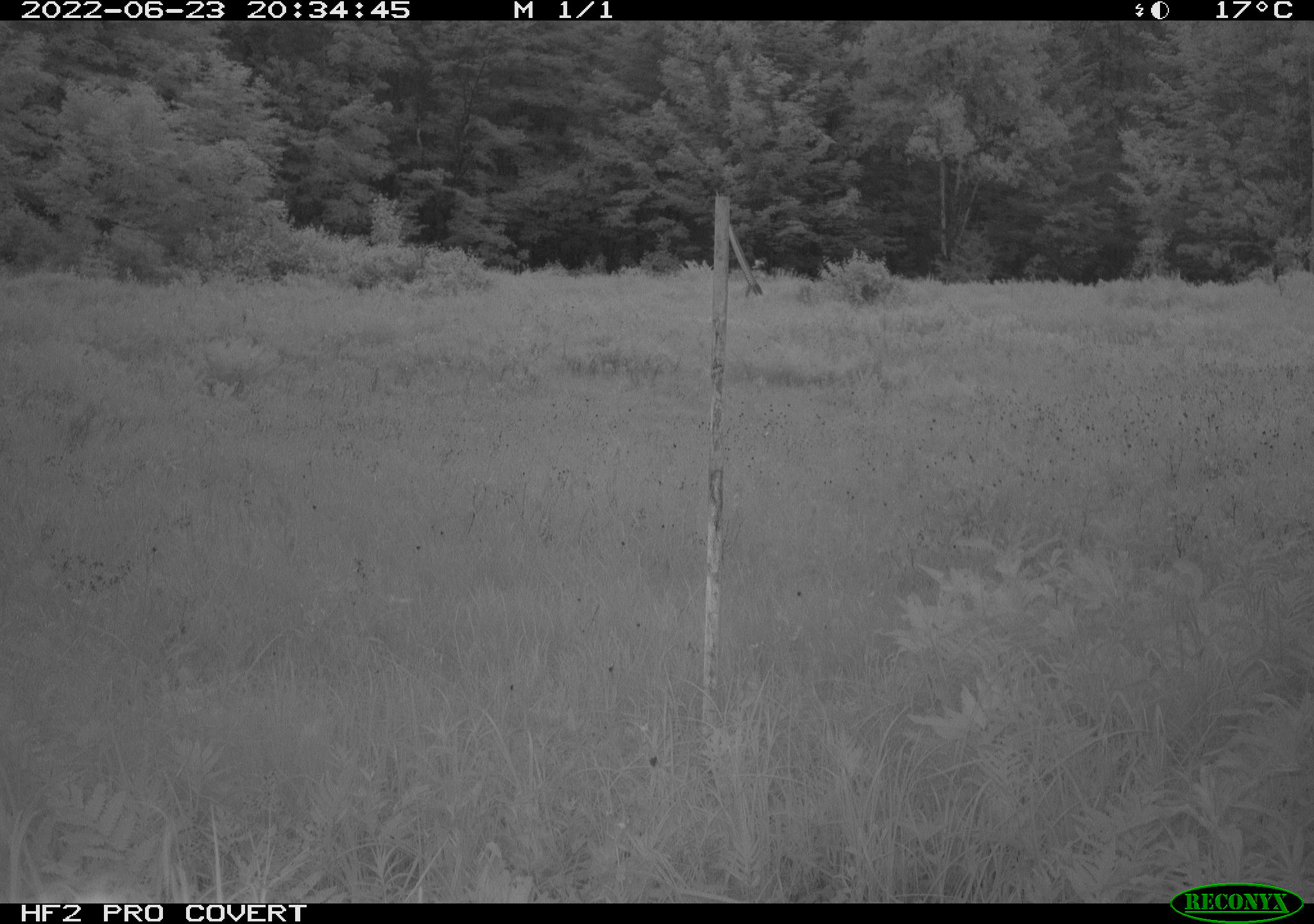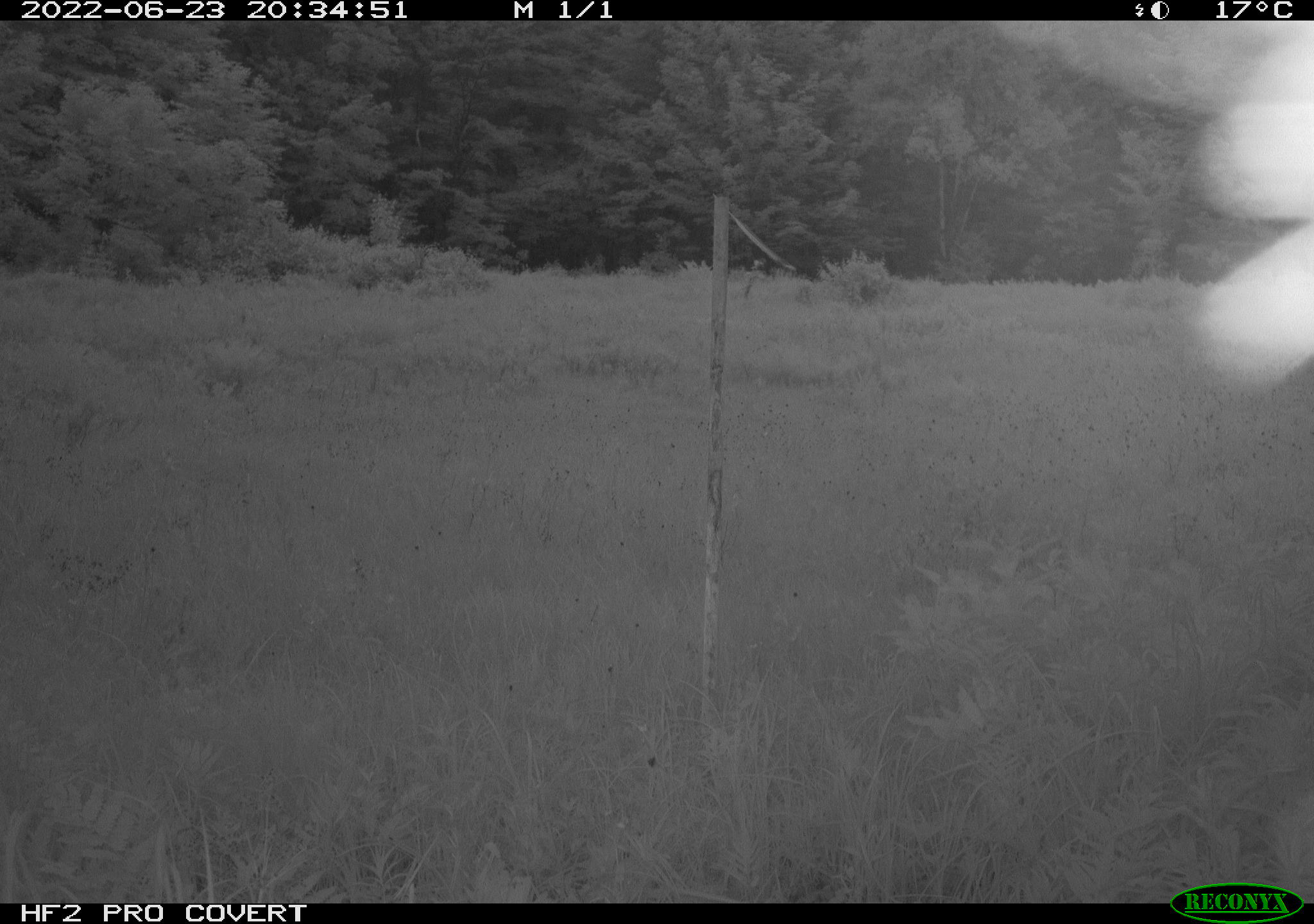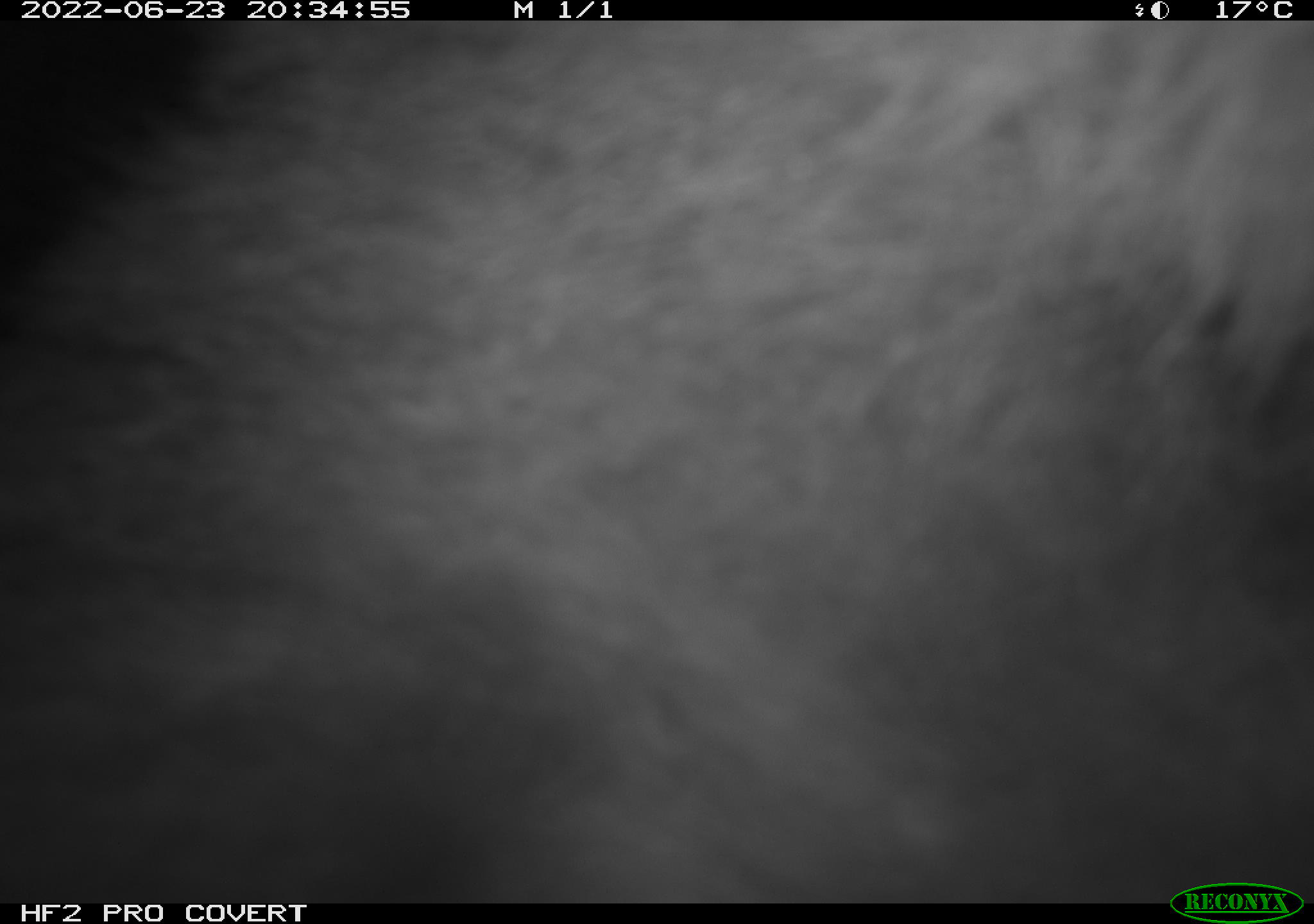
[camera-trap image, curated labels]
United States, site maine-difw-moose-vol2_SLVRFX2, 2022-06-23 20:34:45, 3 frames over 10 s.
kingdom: Animalia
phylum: Chordata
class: Mammalia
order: Carnivora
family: Ursidae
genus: Ursus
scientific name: Ursus americanus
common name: black bear